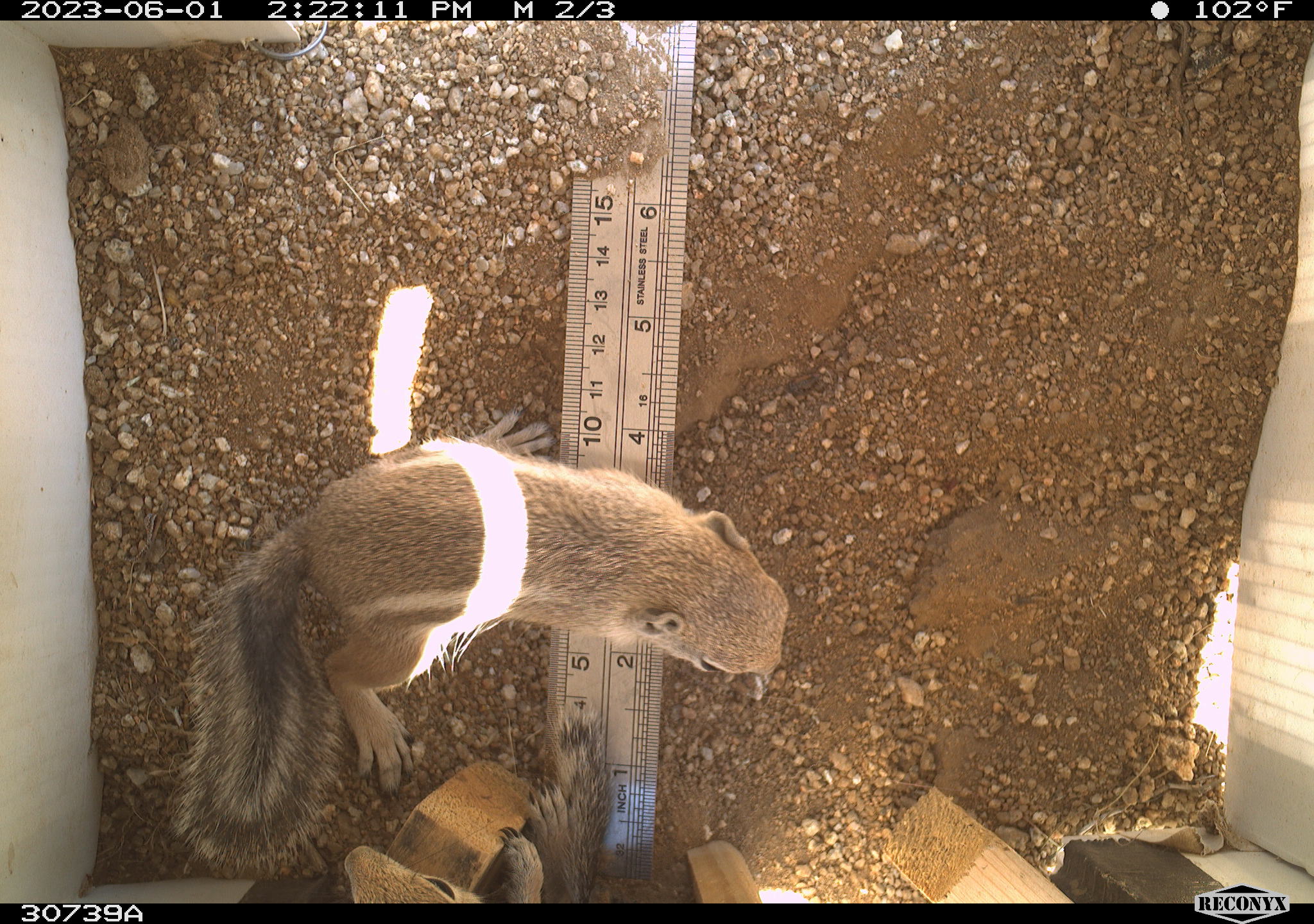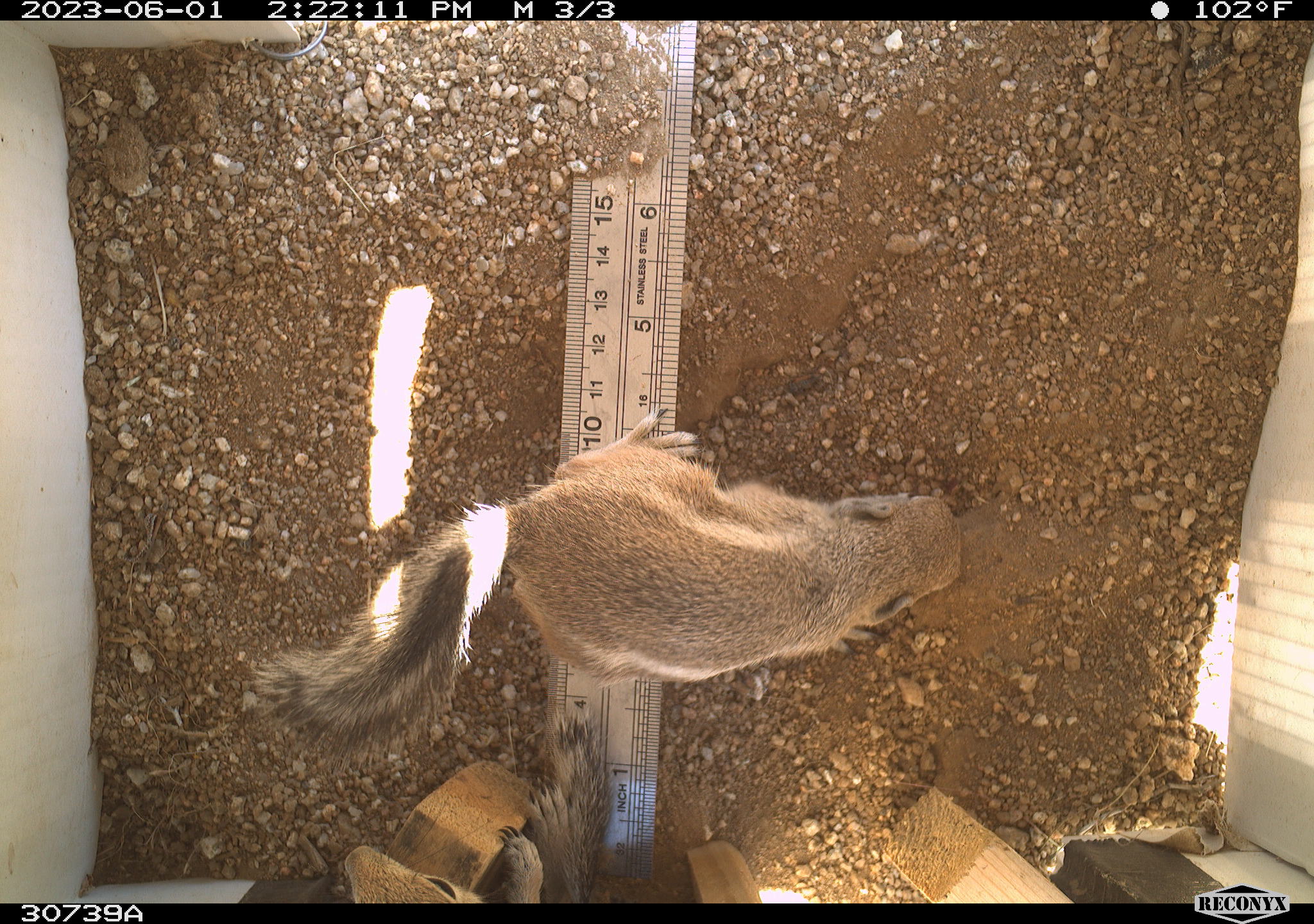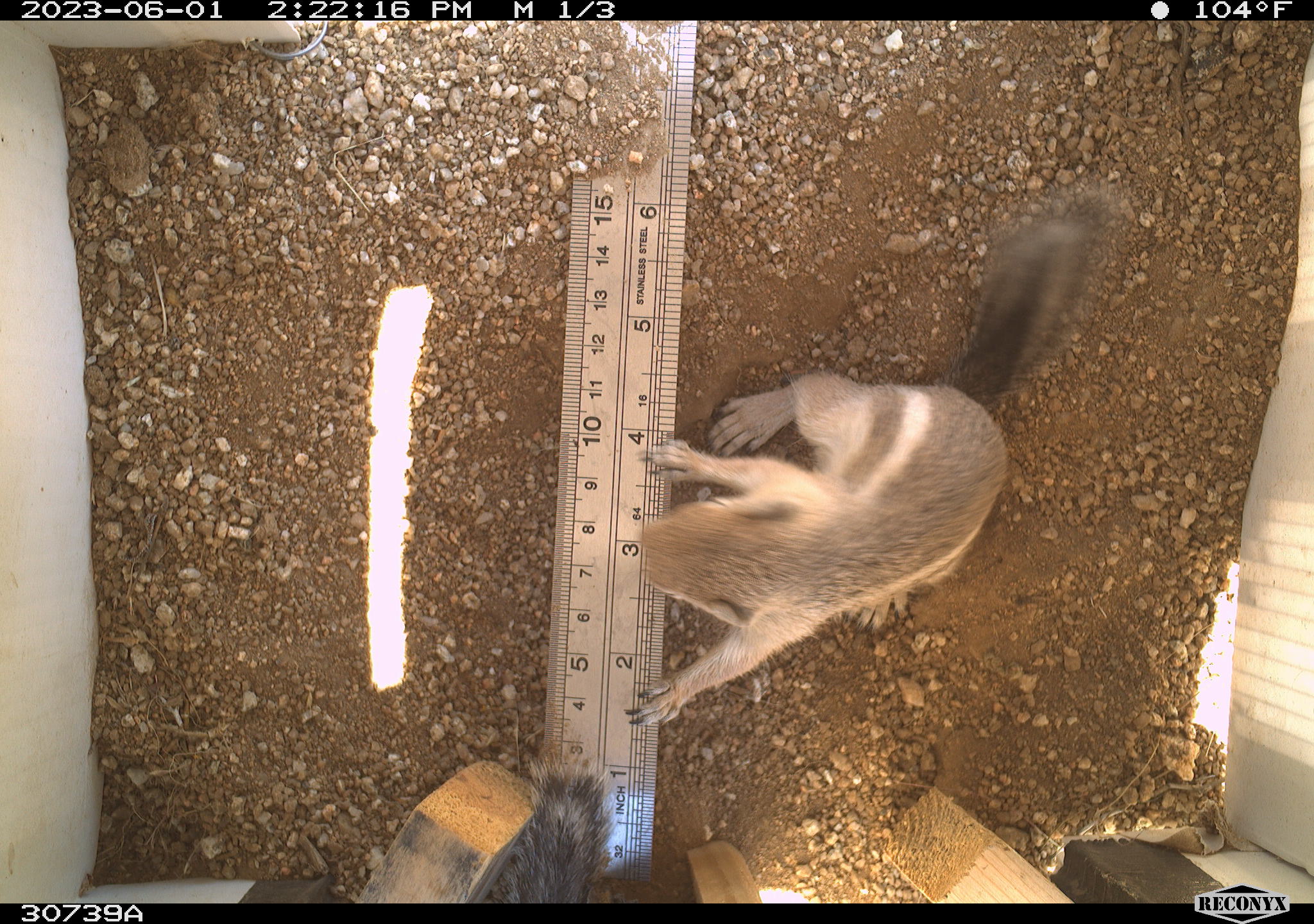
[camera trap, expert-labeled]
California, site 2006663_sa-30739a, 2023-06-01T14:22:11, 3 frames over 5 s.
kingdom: Animalia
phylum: Chordata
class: Mammalia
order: Rodentia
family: Sciuridae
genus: Ammospermophilus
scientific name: Ammospermophilus leucurus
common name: white-tailed antelope squirrel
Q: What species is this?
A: White-tailed antelope squirrel (Ammospermophilus leucurus).